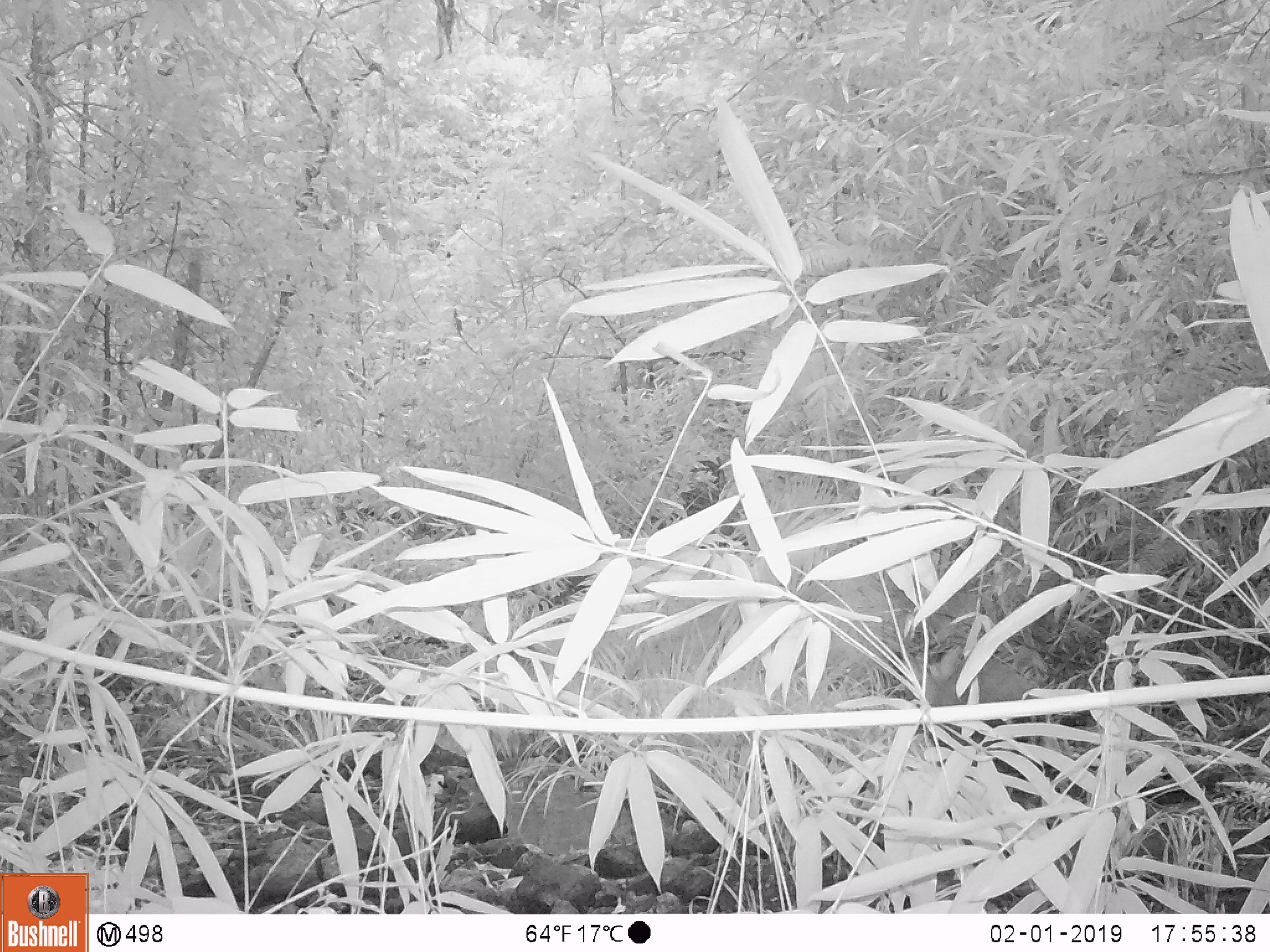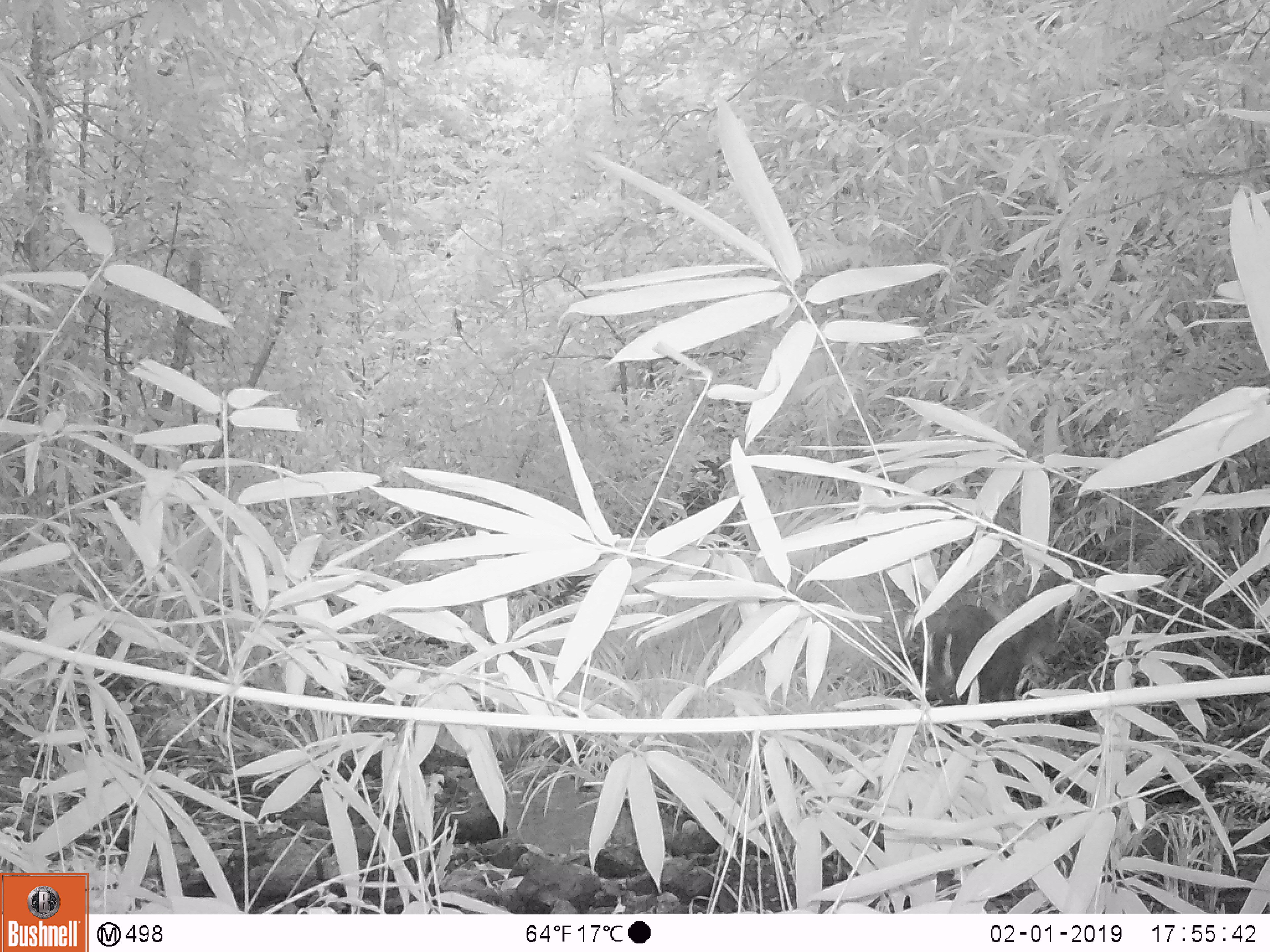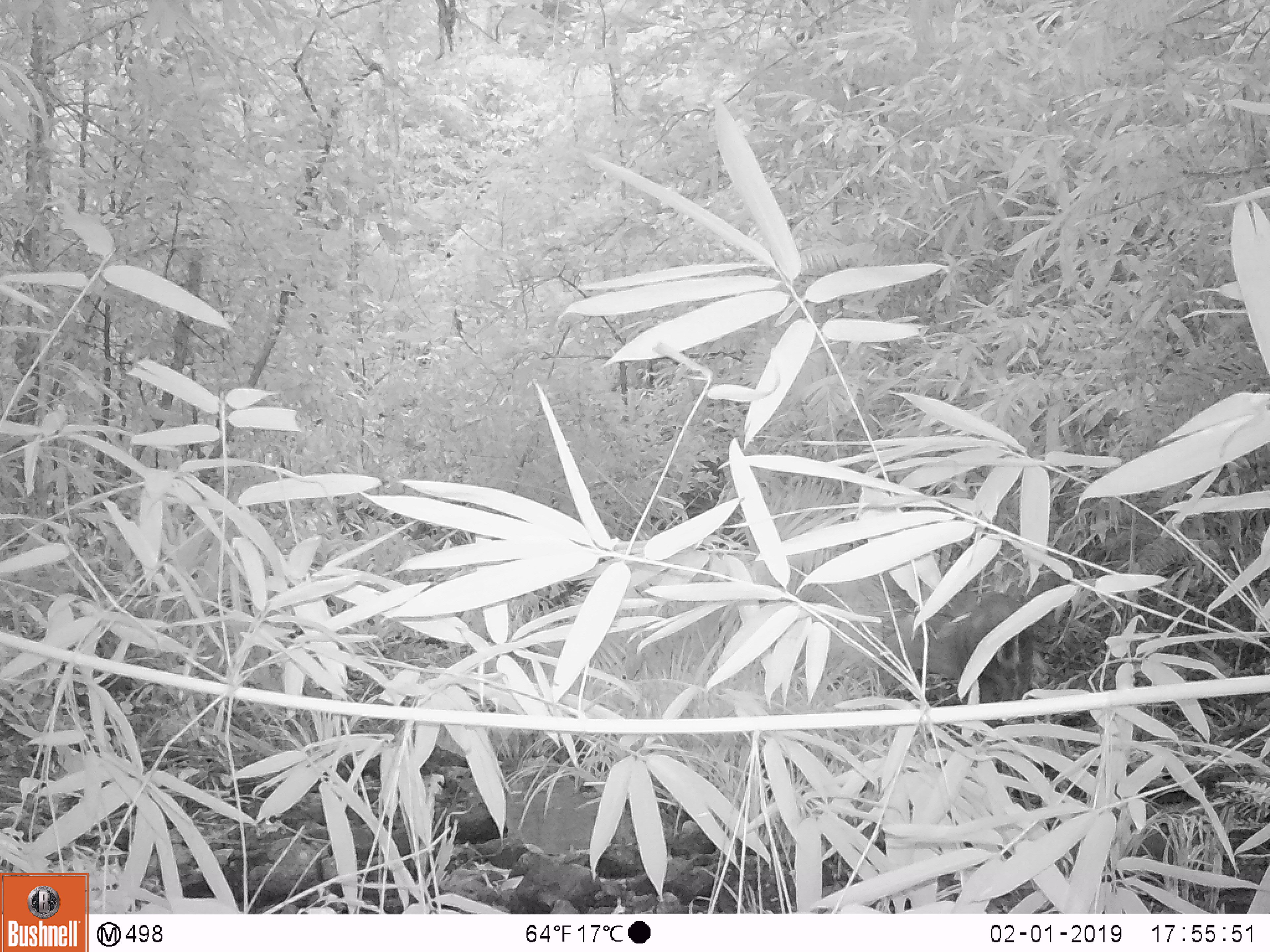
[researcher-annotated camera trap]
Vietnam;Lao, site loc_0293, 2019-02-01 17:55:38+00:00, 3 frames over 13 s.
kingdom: Animalia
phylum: Chordata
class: Mammalia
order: Artiodactyla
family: Cervidae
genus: Muntiacus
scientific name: Muntiacus rooseveltorum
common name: roosevelt's muntjac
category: roosevelts muntjac group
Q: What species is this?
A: Roosevelts muntjac group (roosevelt's muntjac) (Muntiacus rooseveltorum).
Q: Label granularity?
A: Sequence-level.